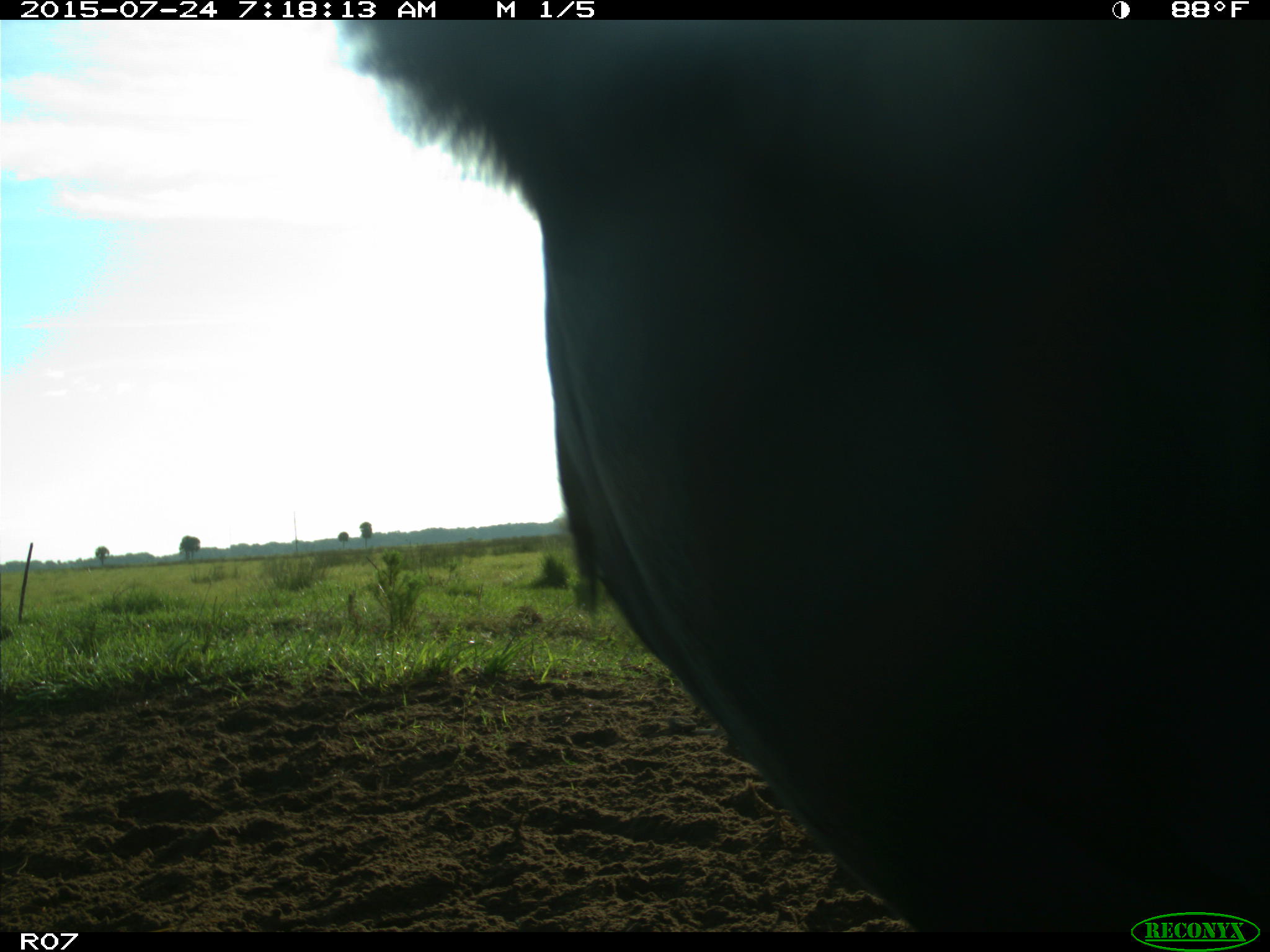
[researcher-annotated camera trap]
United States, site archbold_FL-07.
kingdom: Animalia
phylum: Chordata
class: Mammalia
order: Artiodactyla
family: Bovidae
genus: Bos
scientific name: Bos taurus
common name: domestic cow